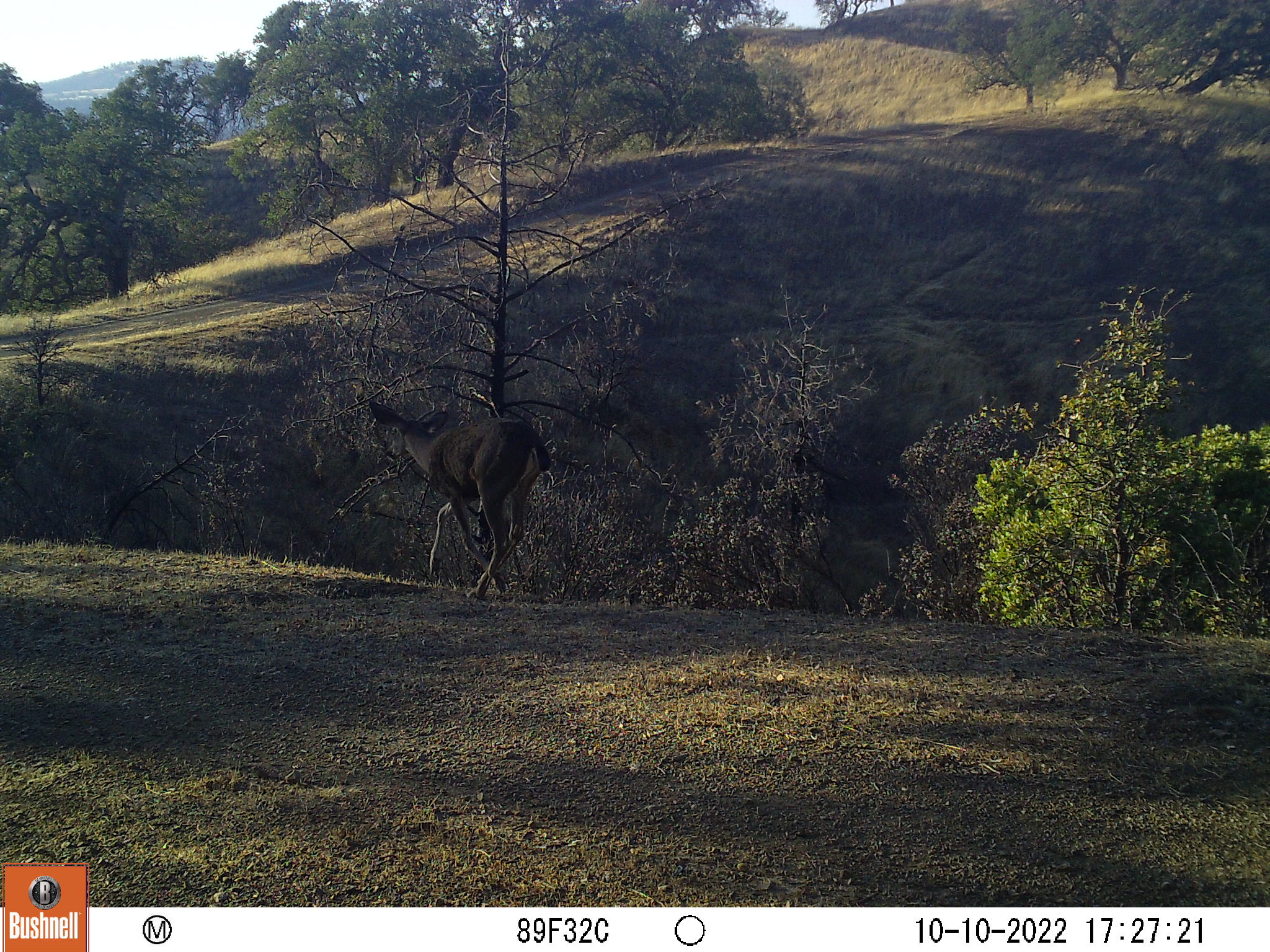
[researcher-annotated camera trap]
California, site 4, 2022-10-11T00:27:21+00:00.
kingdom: Animalia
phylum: Chordata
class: Mammalia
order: Artiodactyla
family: Cervidae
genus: Odocoileus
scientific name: Odocoileus hemionus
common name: mule deer